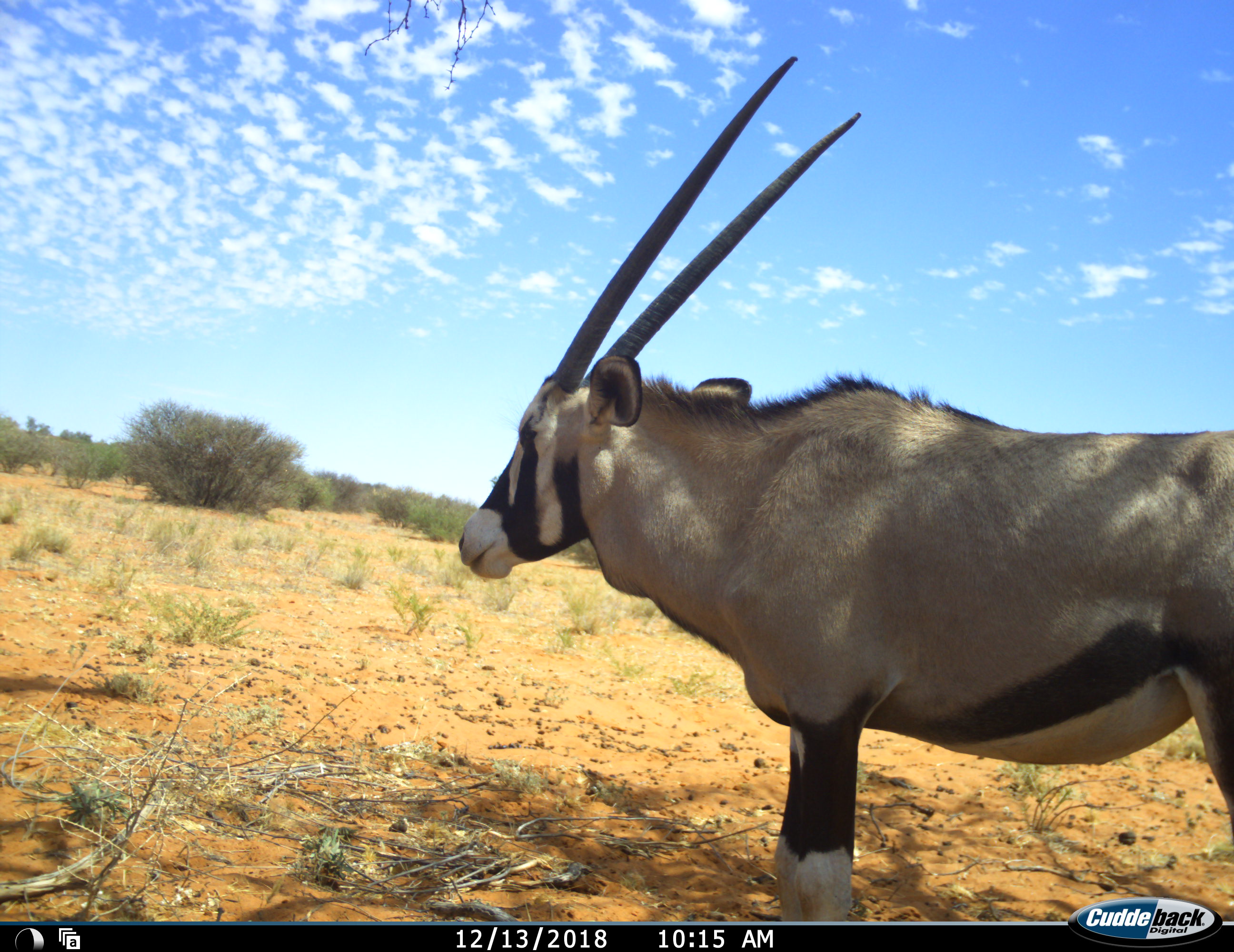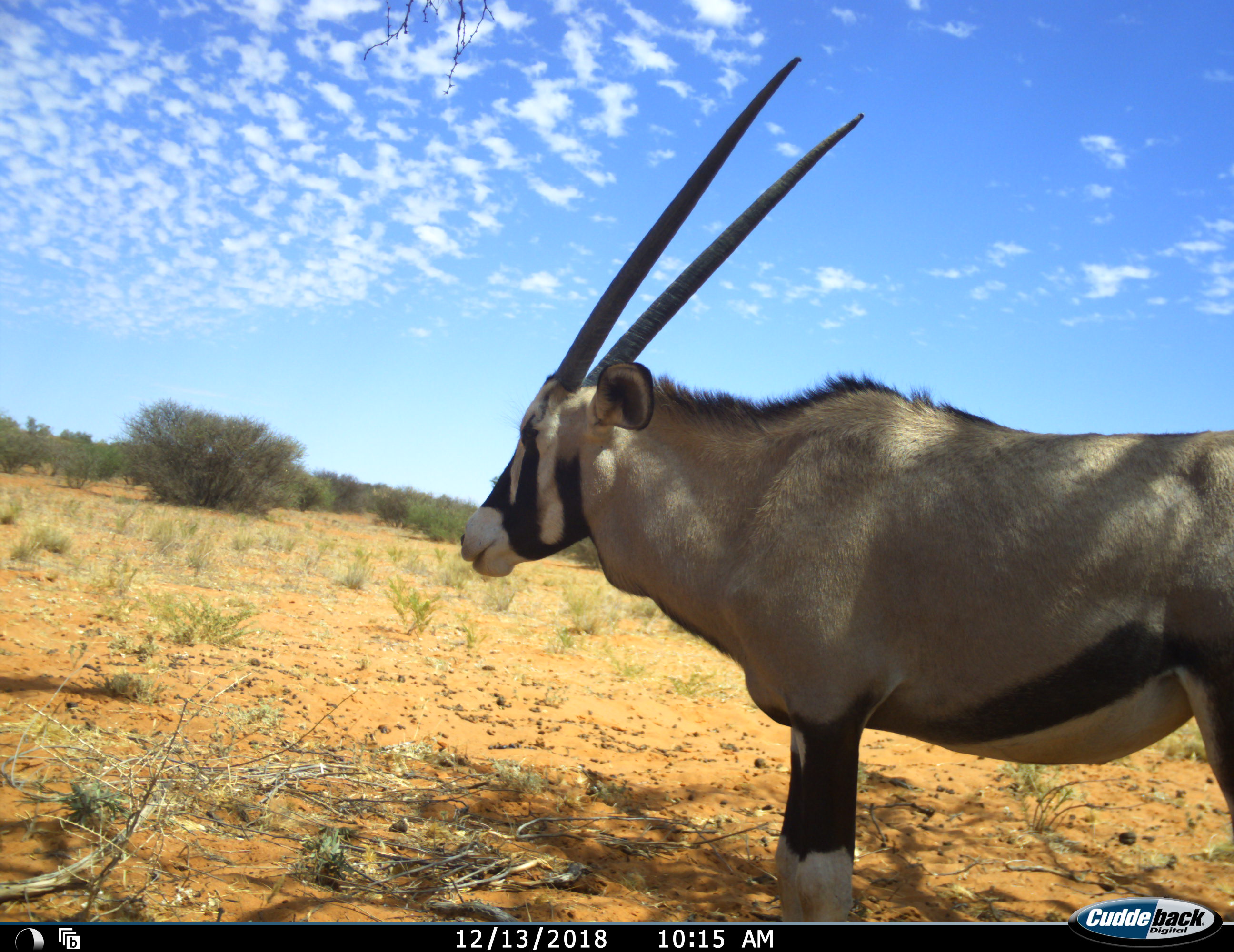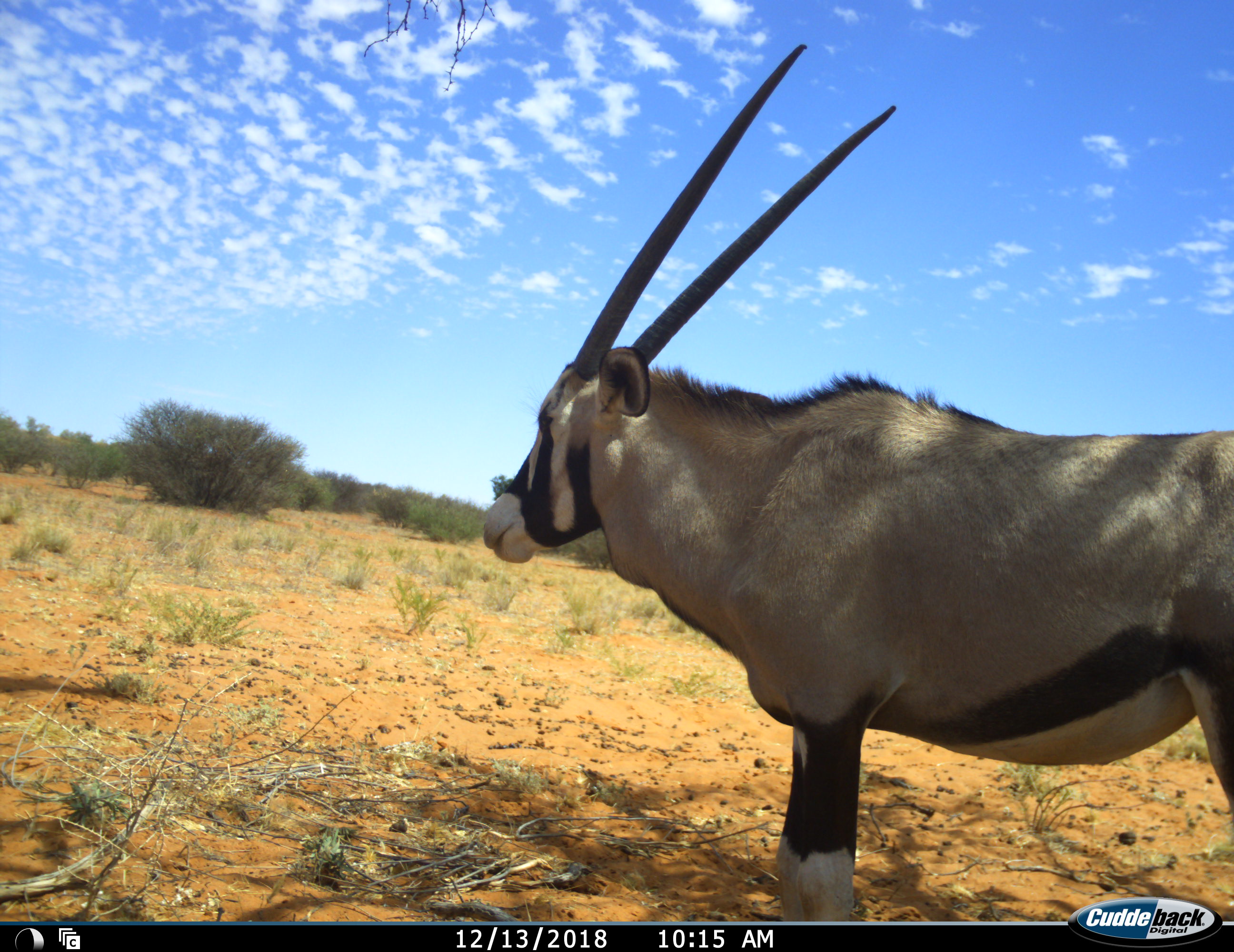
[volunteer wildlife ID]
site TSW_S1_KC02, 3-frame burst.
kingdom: Animalia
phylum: Chordata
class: Mammalia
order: Artiodactyla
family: Bovidae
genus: Oryx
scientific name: Oryx gazella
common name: gemsbok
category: oryx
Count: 1.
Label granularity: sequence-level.